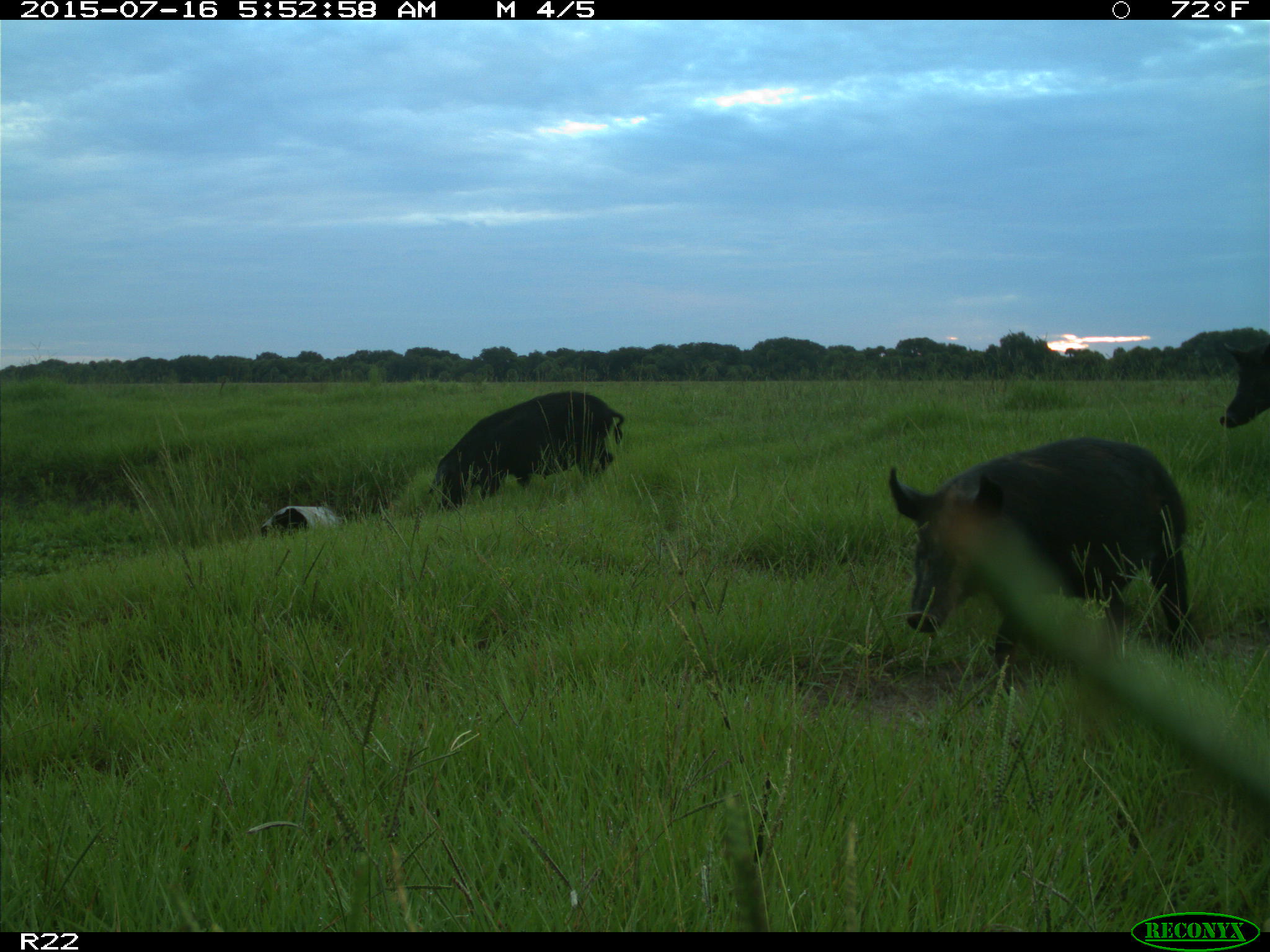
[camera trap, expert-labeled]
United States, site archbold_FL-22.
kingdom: Animalia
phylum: Chordata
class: Mammalia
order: Artiodactyla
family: Bovidae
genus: Bos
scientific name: Bos taurus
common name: domestic cow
Bos taurus (domestic cow).